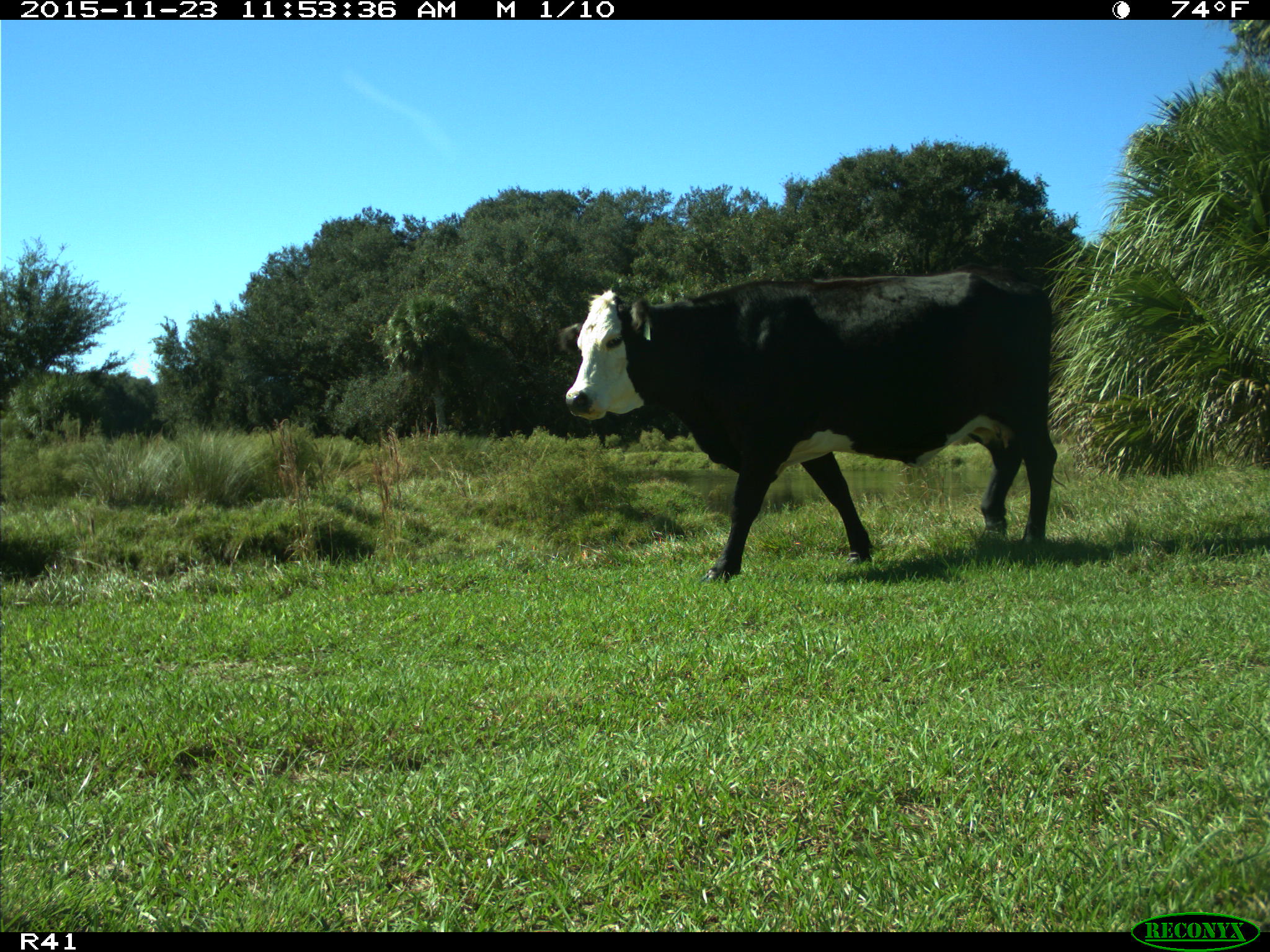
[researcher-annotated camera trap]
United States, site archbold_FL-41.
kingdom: Animalia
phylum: Chordata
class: Mammalia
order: Artiodactyla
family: Bovidae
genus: Bos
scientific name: Bos taurus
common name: domestic cow